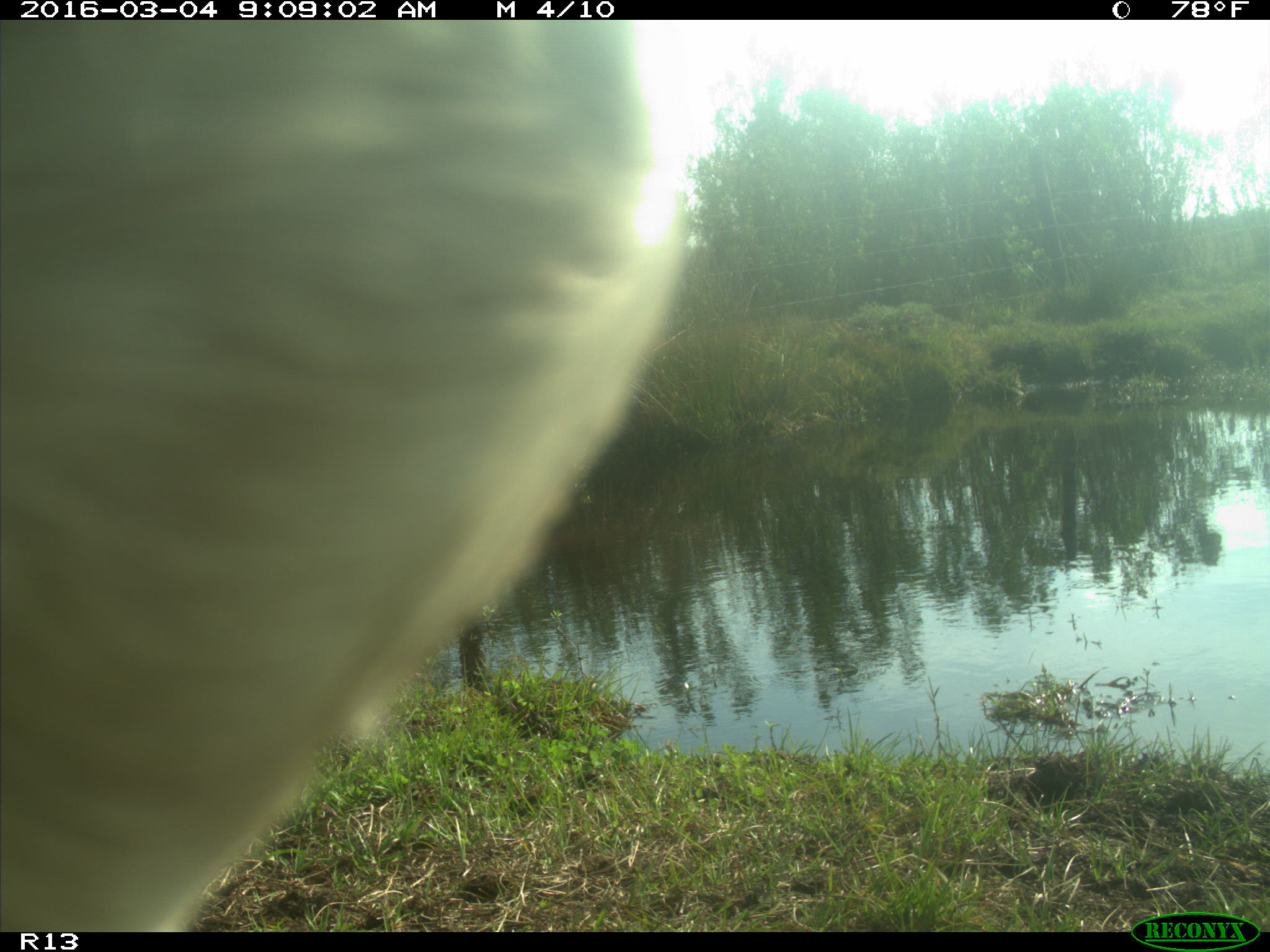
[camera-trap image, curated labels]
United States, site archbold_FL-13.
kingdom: Animalia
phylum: Chordata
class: Mammalia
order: Artiodactyla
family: Bovidae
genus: Bos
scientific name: Bos taurus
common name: domestic cow